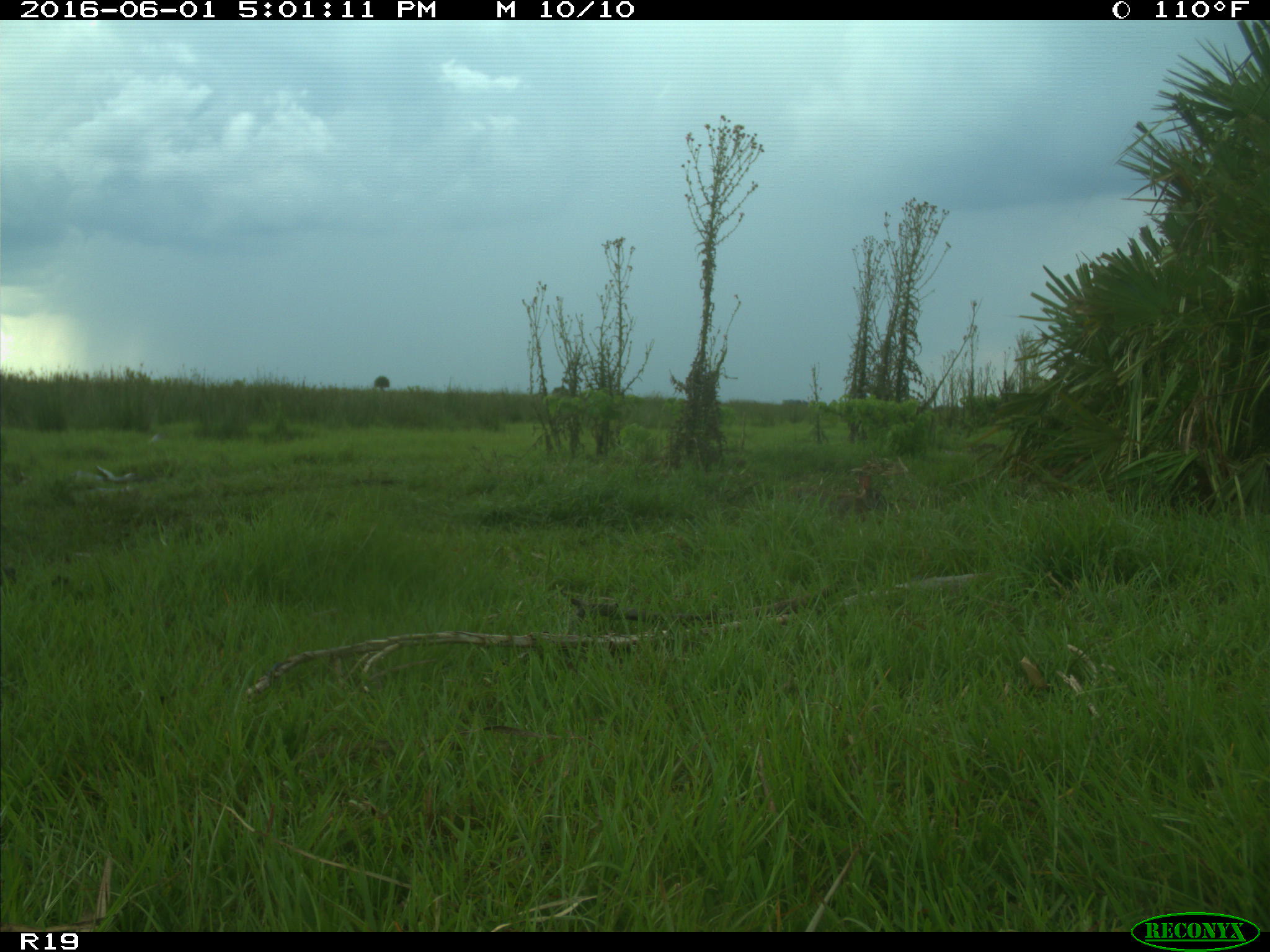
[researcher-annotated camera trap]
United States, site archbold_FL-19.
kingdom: Animalia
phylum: Chordata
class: Mammalia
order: Lagomorpha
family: Leporidae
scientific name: Leporidae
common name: rabbits and hares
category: unidentified rabbit